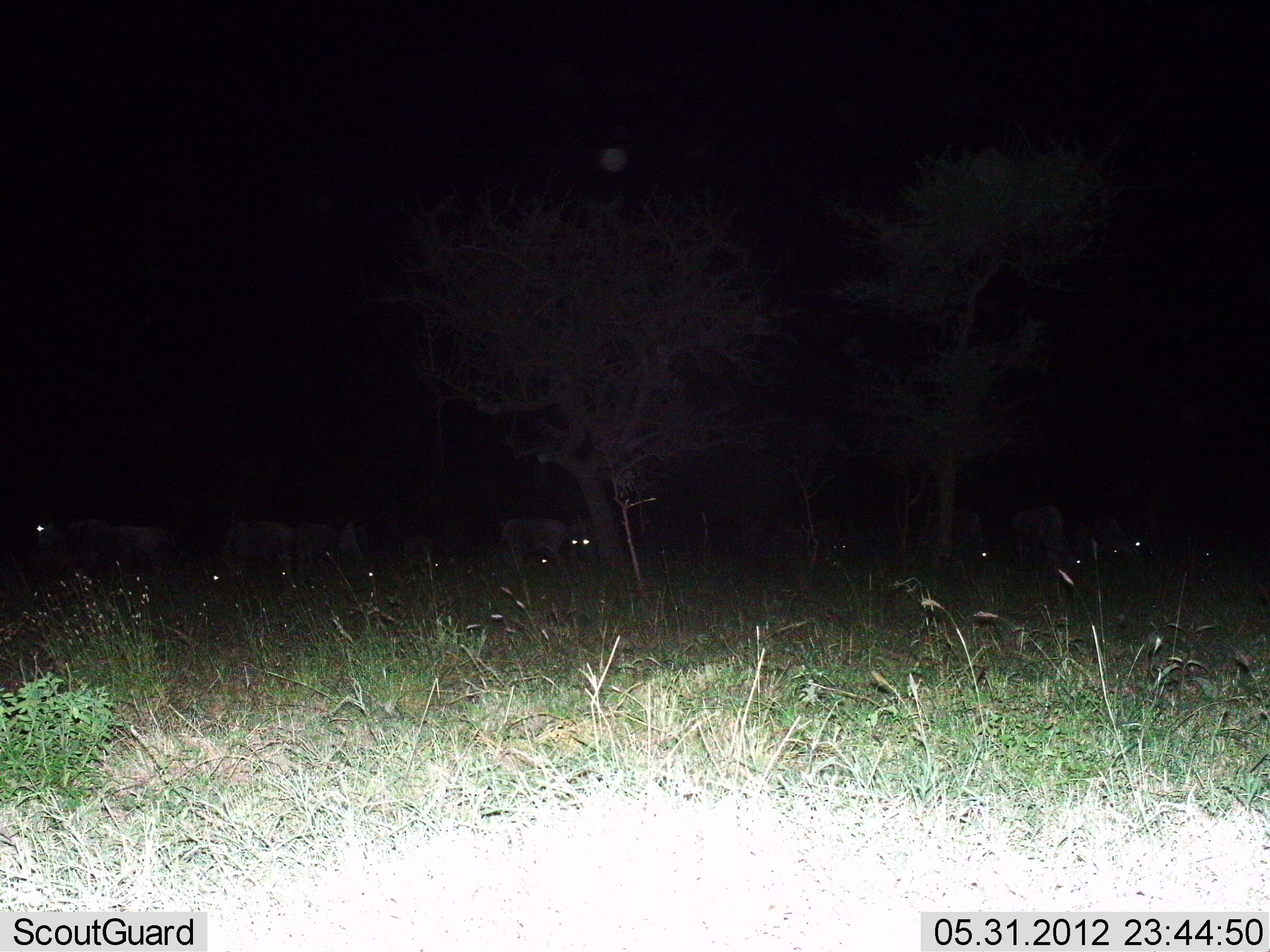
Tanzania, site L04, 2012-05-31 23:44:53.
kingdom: Animalia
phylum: Chordata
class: Mammalia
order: Artiodactyla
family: Bovidae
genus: Connochaetes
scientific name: Connochaetes taurinus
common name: blue wildebeest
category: wildebeest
Wildebeest (blue wildebeest) (Connochaetes taurinus), count 11-50. Behavior (volunteer vote fractions): standing 60%, resting 0%, moving 0%, interacting 0%. Young present (vote fraction): 0%. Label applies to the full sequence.